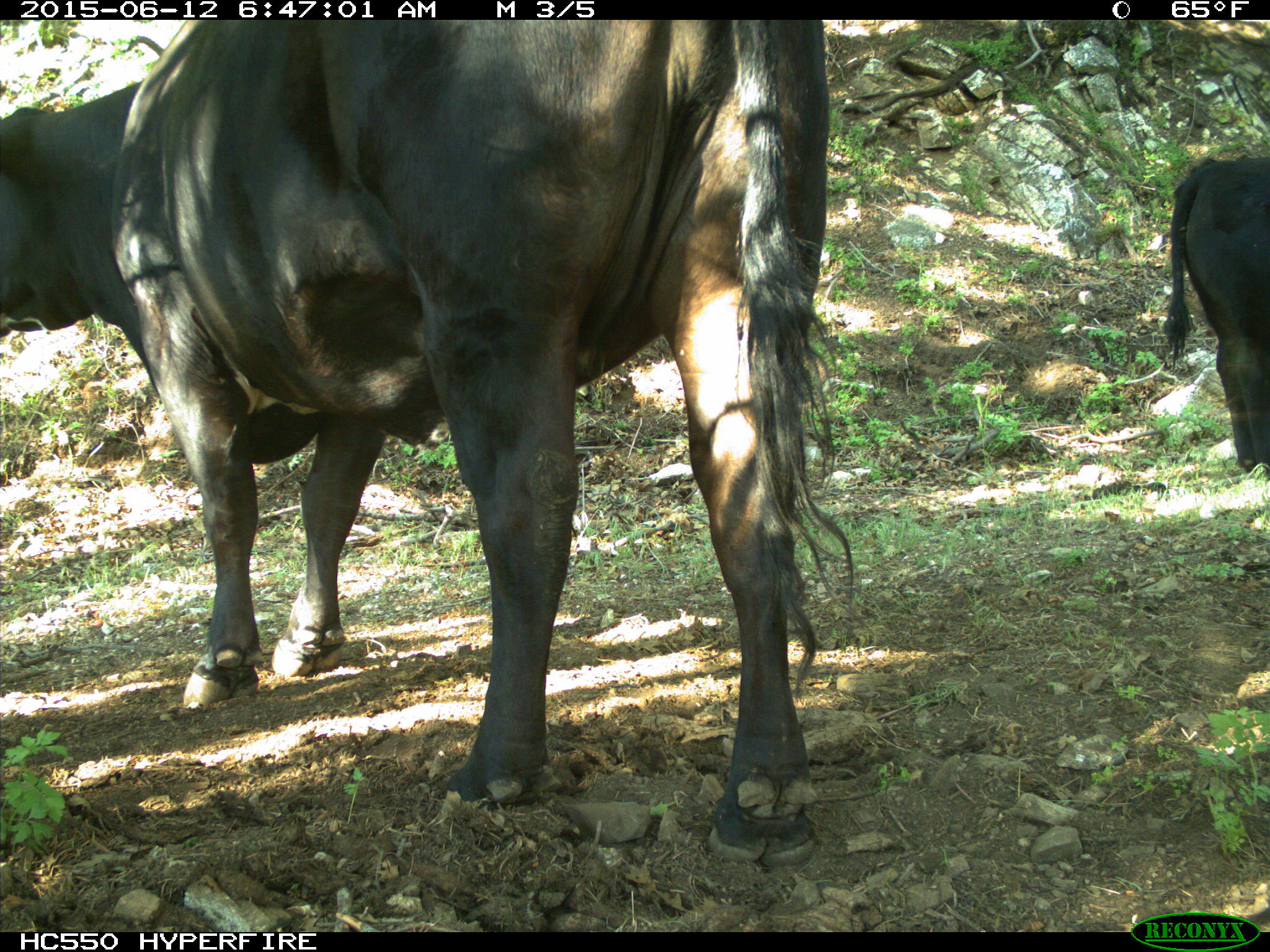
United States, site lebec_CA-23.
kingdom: Animalia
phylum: Chordata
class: Mammalia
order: Artiodactyla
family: Bovidae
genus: Bos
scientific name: Bos taurus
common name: domestic cow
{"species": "Bos taurus (domestic cow)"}